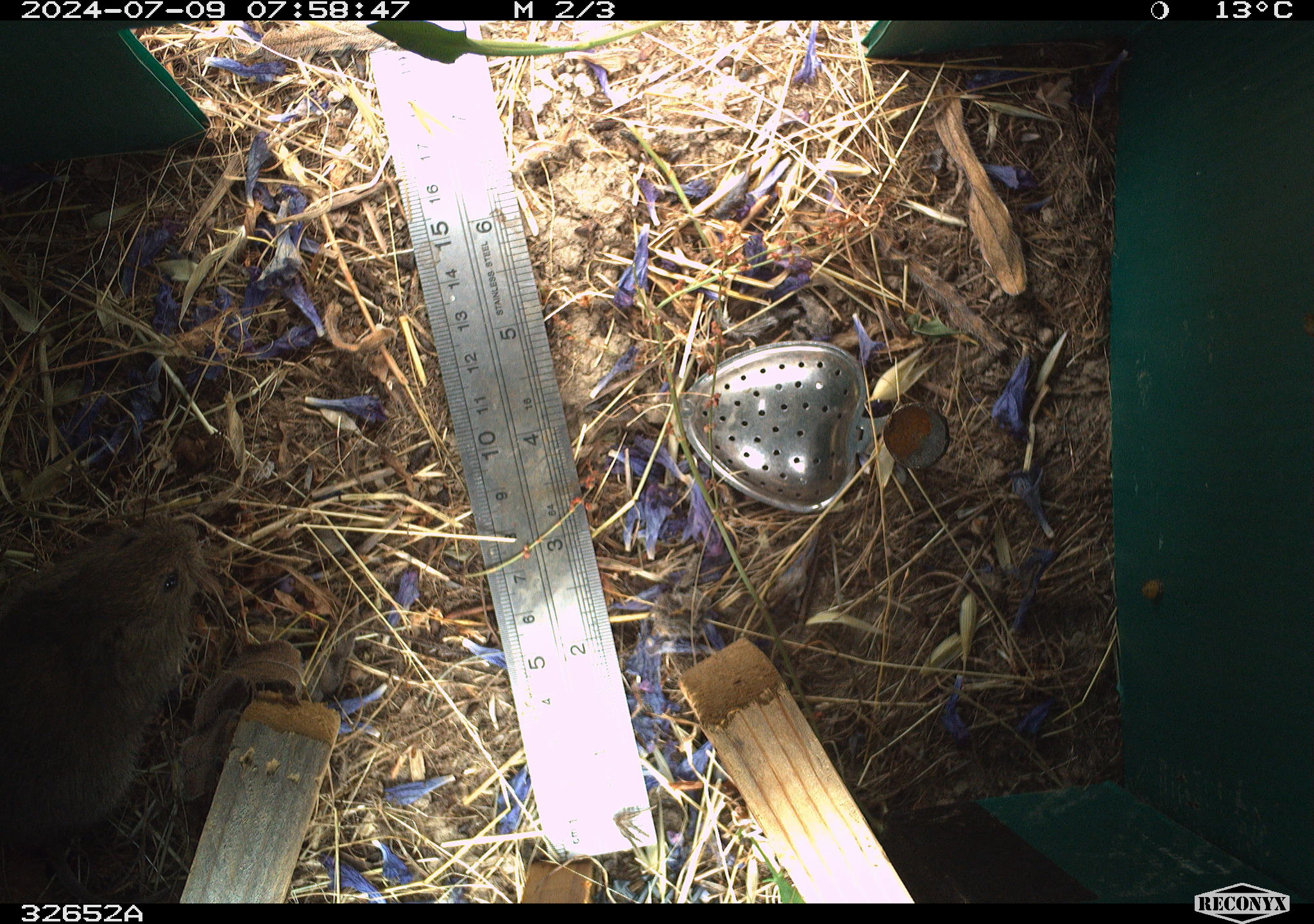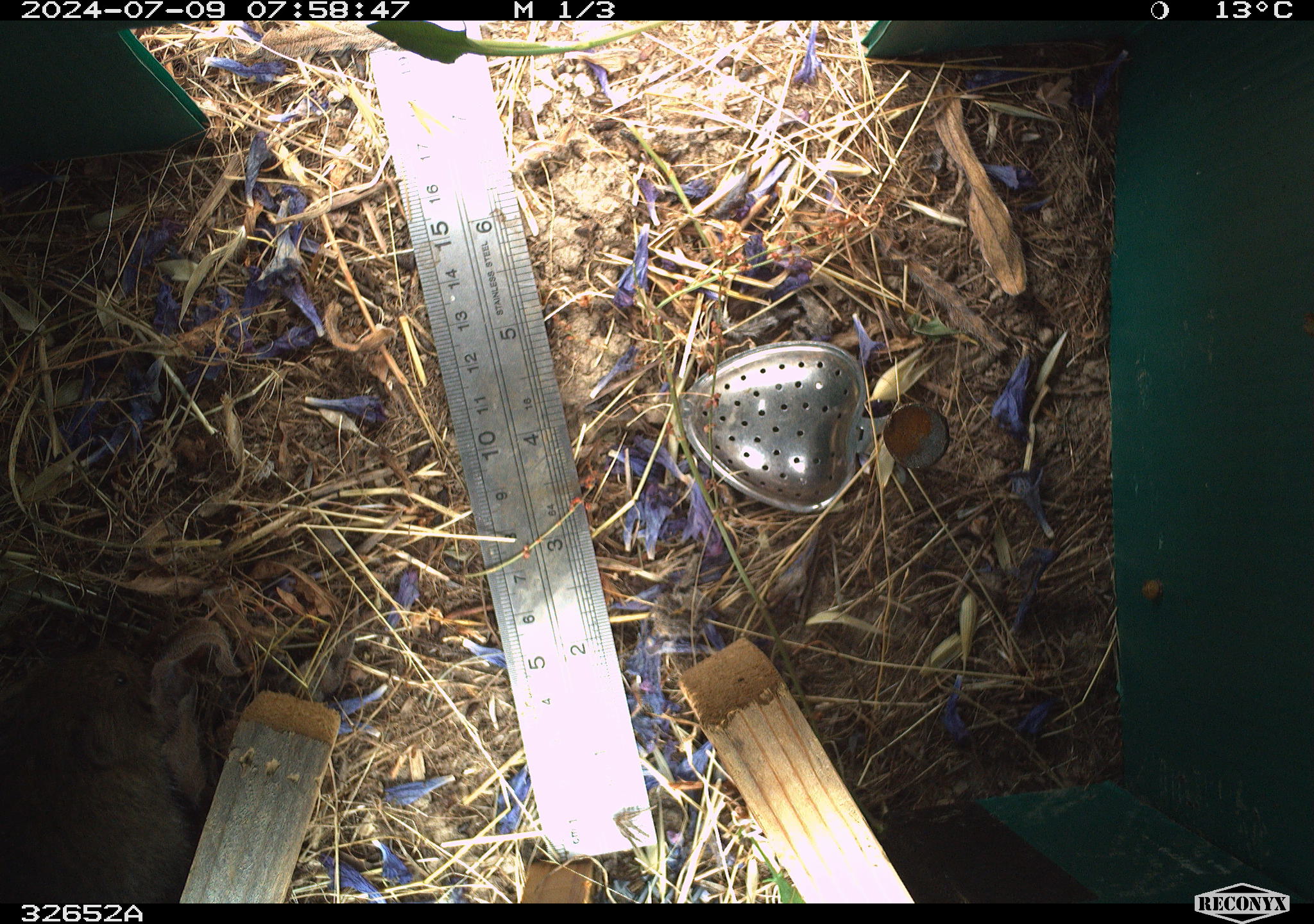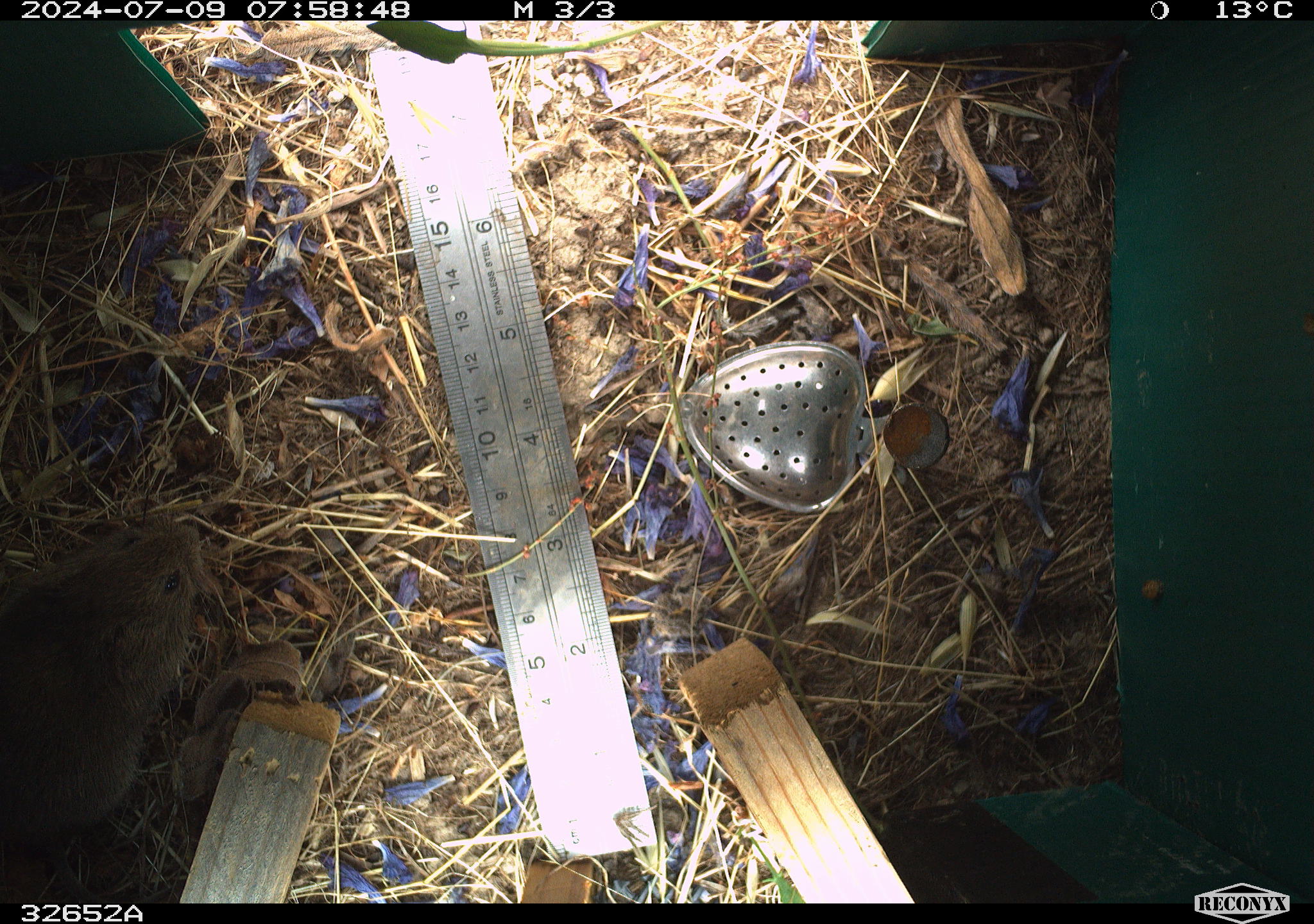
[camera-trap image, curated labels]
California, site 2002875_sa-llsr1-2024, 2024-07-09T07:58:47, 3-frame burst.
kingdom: Animalia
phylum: Chordata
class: Mammalia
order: Rodentia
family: Cricetidae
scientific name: Arvicolinae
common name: voles, lemmings, and muskrats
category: arvicolinae subfamily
Arvicolinae subfamily (voles, lemmings, and muskrats) (Arvicolinae).